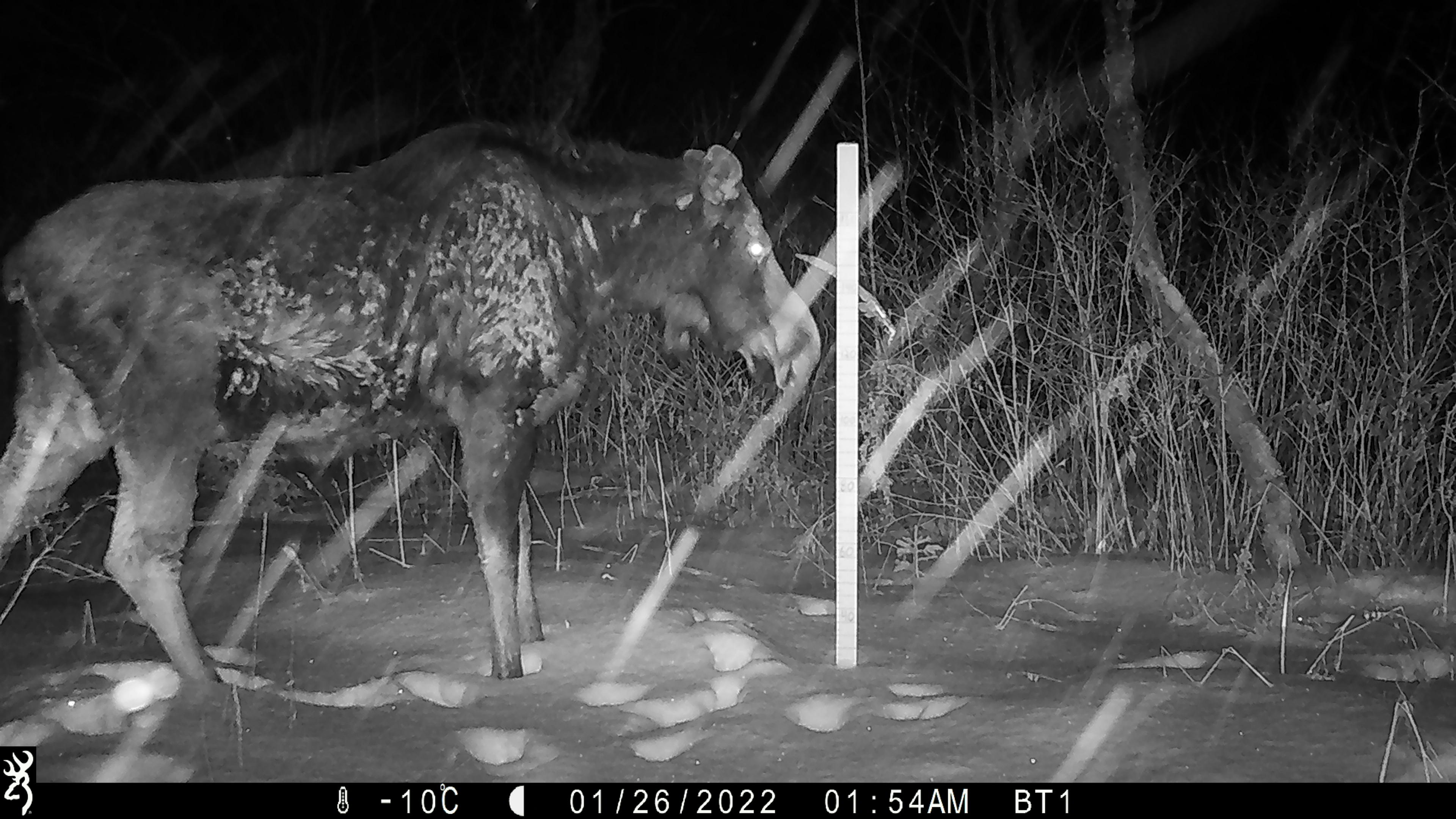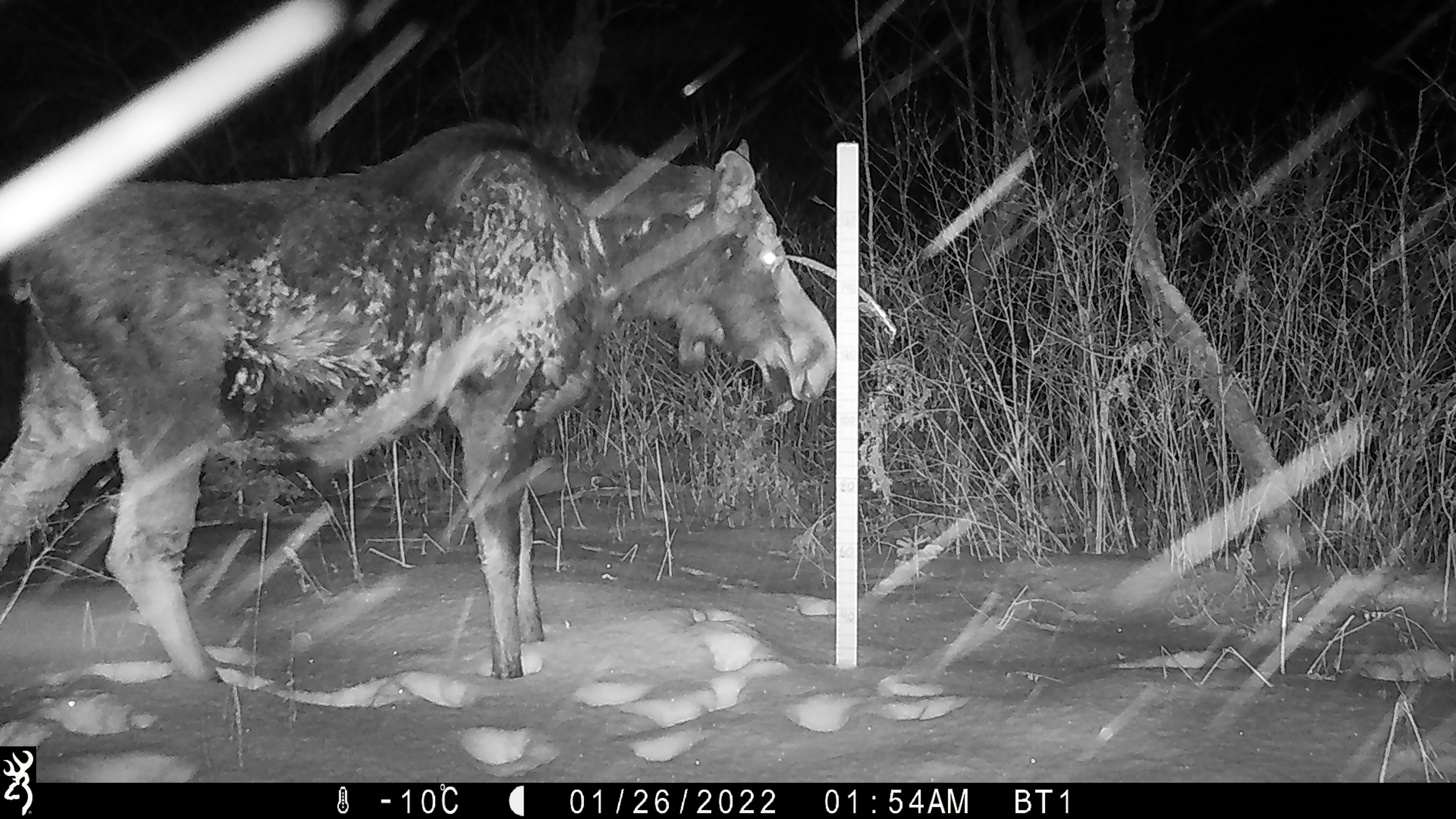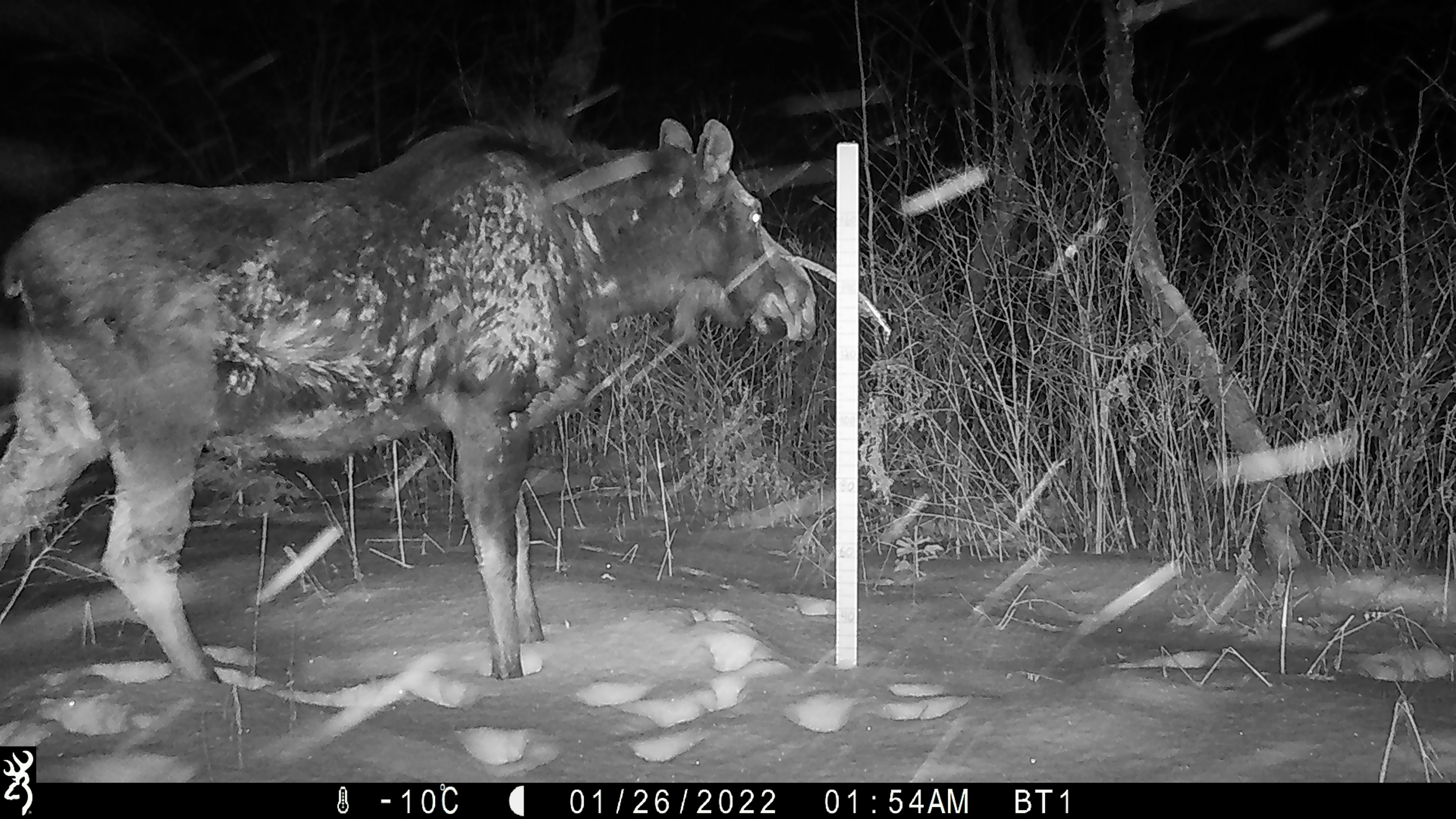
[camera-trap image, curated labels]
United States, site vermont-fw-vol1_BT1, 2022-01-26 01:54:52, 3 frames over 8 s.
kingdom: Animalia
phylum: Chordata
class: Mammalia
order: Artiodactyla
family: Cervidae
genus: Alces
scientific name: Alces alces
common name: moose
Moose (Alces alces).